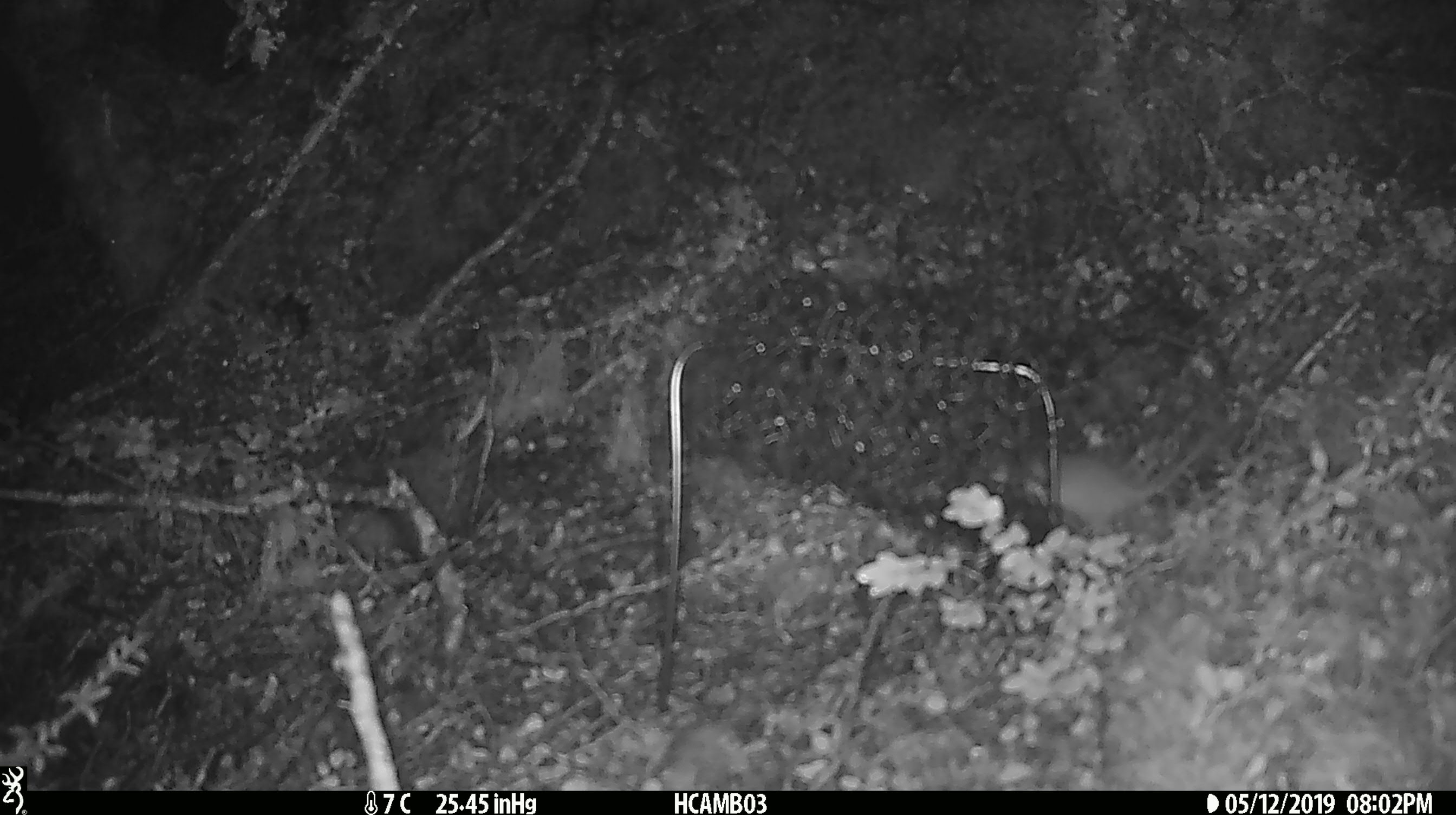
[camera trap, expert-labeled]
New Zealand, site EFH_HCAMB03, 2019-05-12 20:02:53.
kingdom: Animalia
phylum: Chordata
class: Mammalia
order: Rodentia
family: Muridae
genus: Mus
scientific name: Mus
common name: mouse